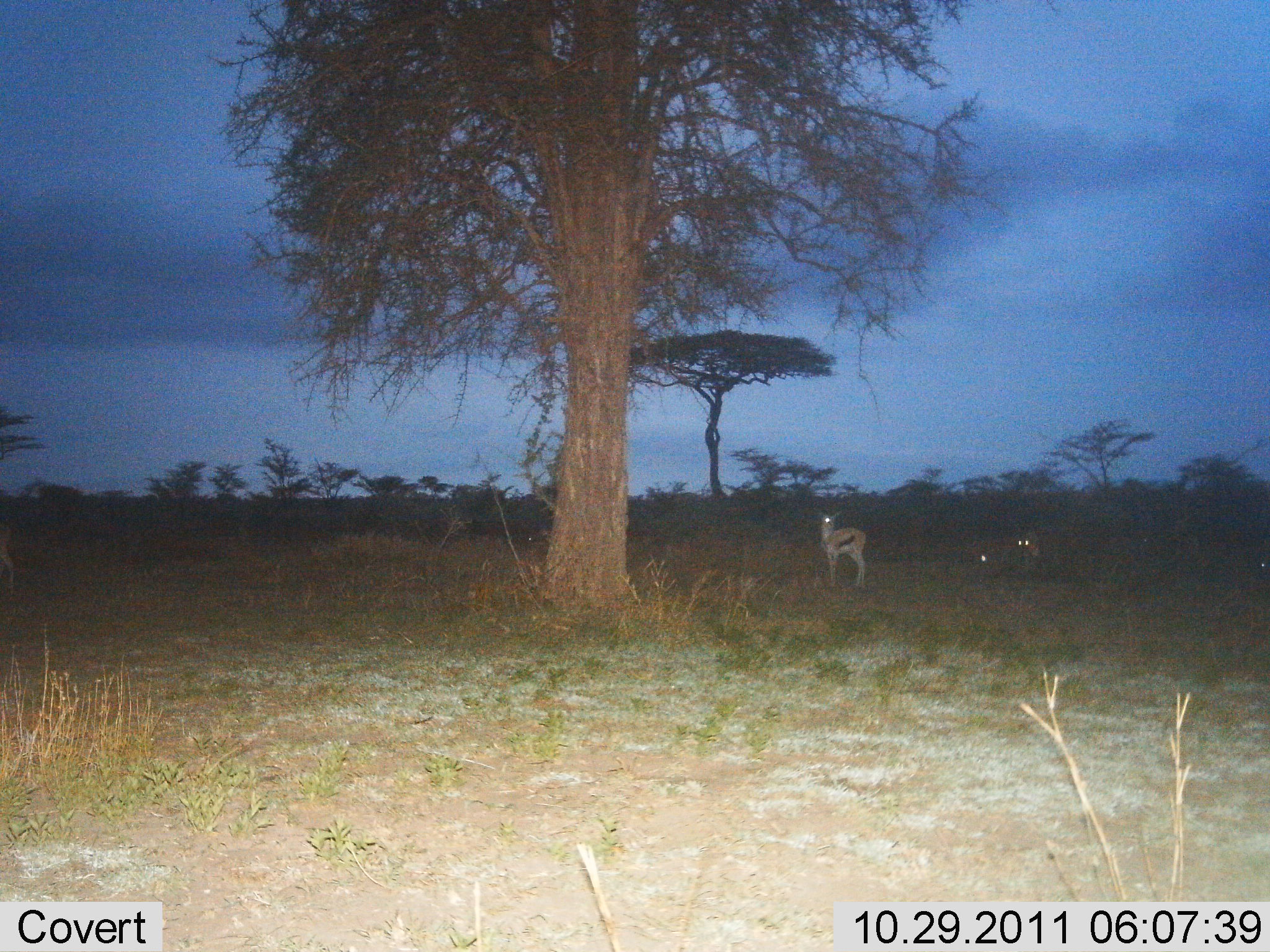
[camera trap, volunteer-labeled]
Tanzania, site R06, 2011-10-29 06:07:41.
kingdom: Animalia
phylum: Chordata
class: Mammalia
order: Artiodactyla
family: Bovidae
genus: Eudorcas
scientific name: Eudorcas thomsonii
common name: thomson's gazelle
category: gazellethomsons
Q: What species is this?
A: Gazellethomsons (thomson's gazelle) (Eudorcas thomsonii).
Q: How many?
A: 3.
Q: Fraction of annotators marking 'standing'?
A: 100%.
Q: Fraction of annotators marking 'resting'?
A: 0%.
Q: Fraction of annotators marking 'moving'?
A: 0%.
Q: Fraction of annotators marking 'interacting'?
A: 0%.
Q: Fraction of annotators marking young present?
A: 0%.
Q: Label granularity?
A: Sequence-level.